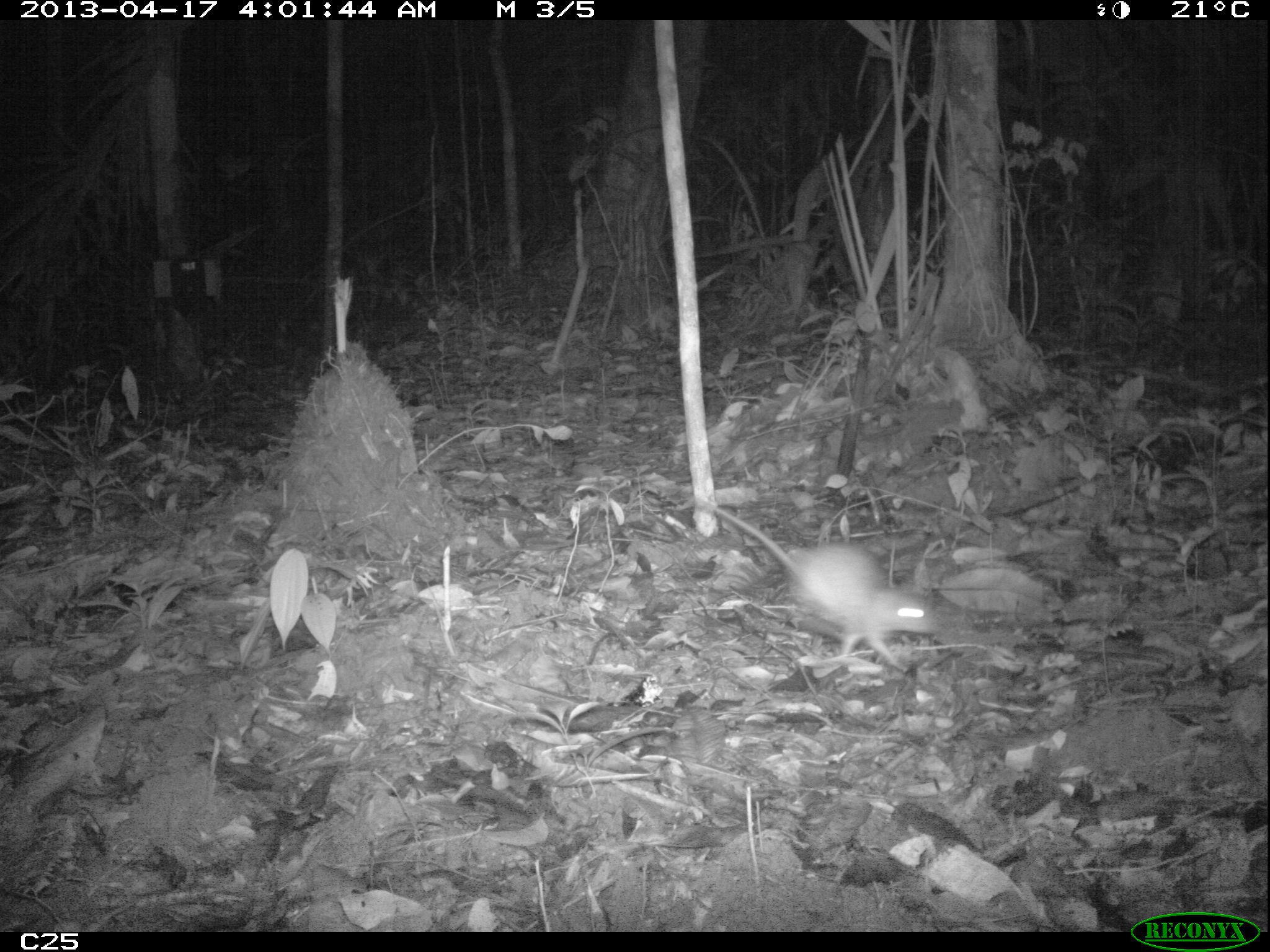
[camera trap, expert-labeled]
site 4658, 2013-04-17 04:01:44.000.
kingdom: Animalia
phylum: Chordata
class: Mammalia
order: Rodentia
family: Muridae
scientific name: Muridae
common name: mice, rats, and gerbils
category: unknown mouse or rat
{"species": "unknown mouse or rat (mice, rats, and gerbils) (Muridae)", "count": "1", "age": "adult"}